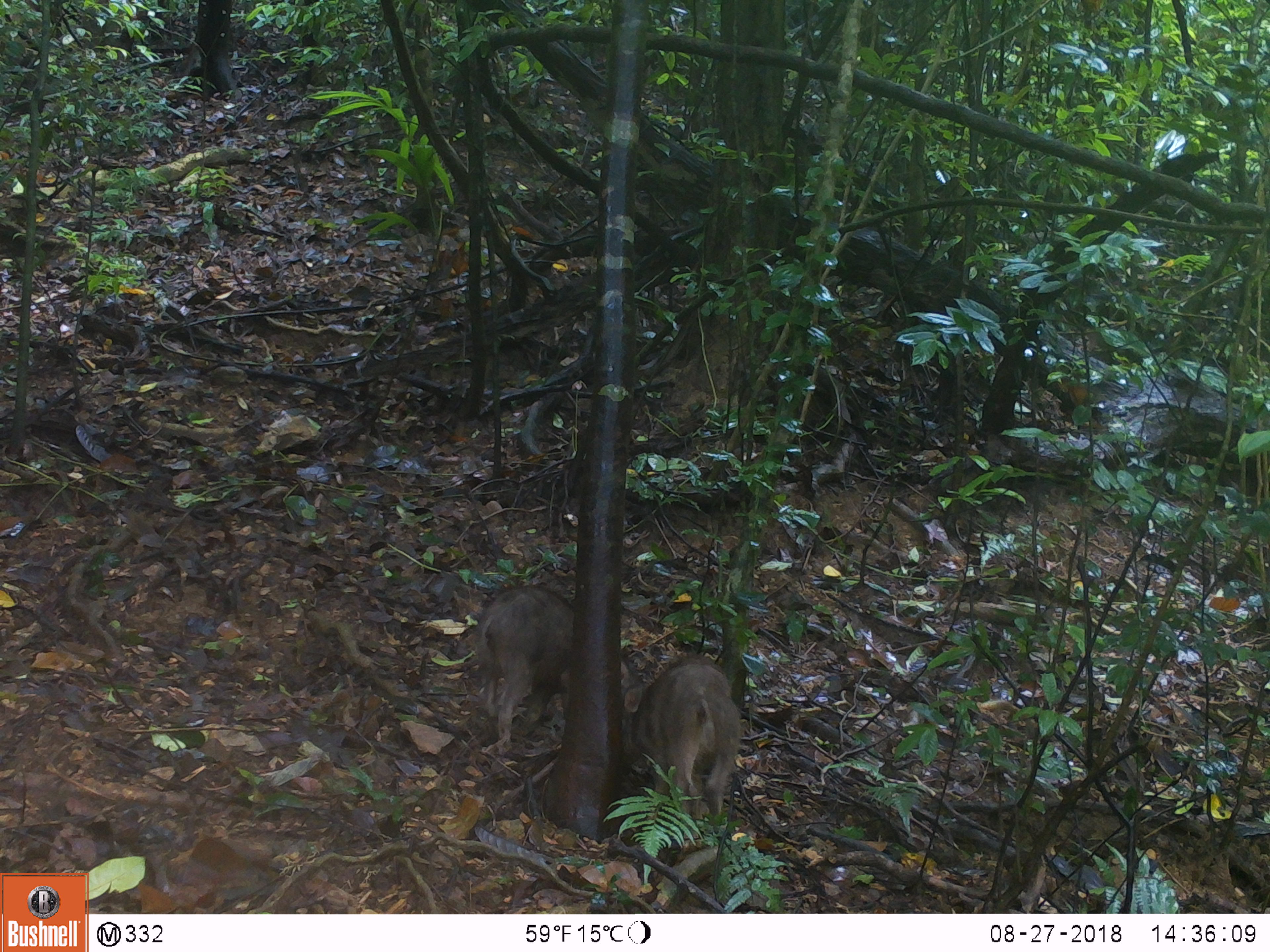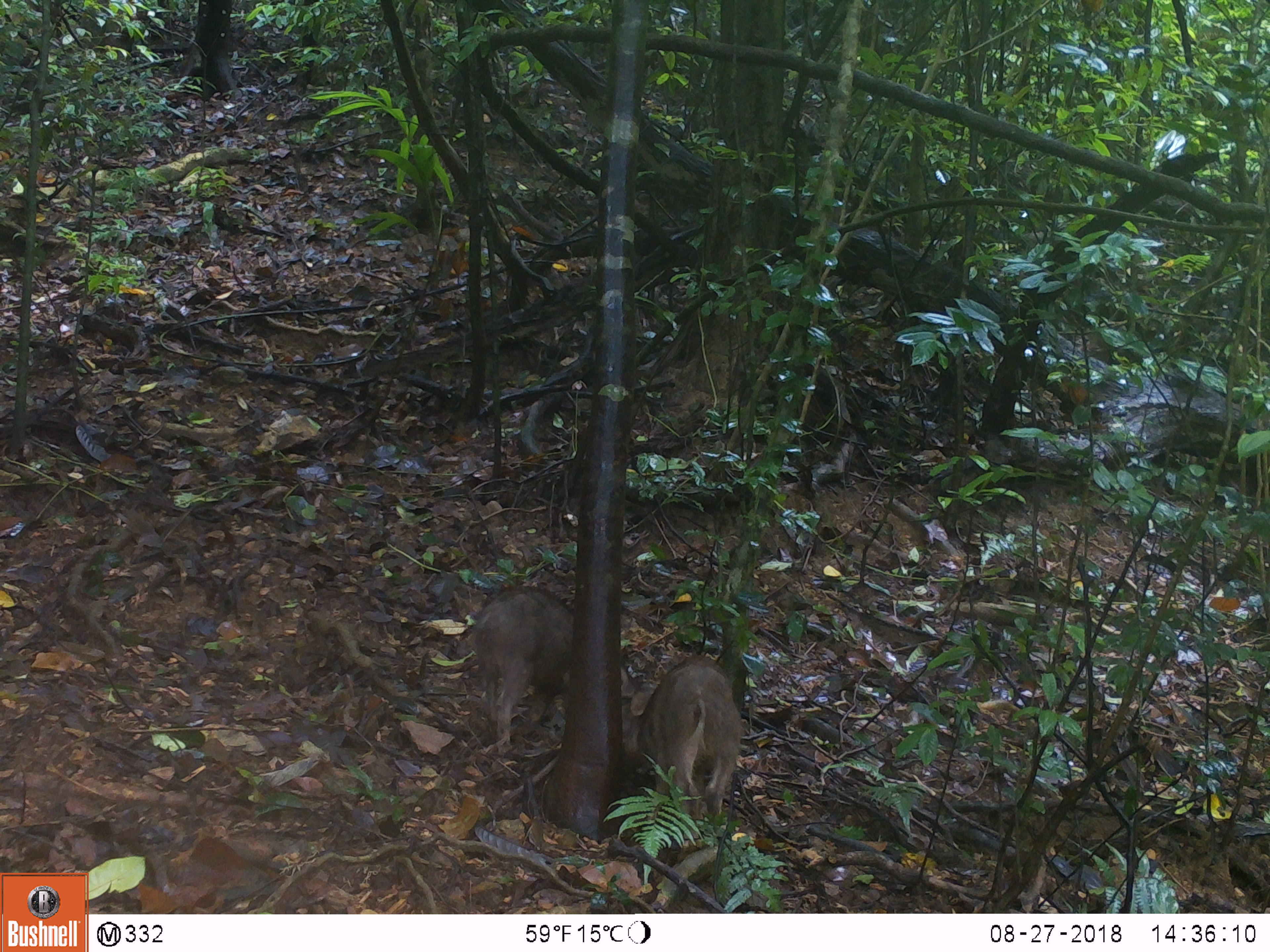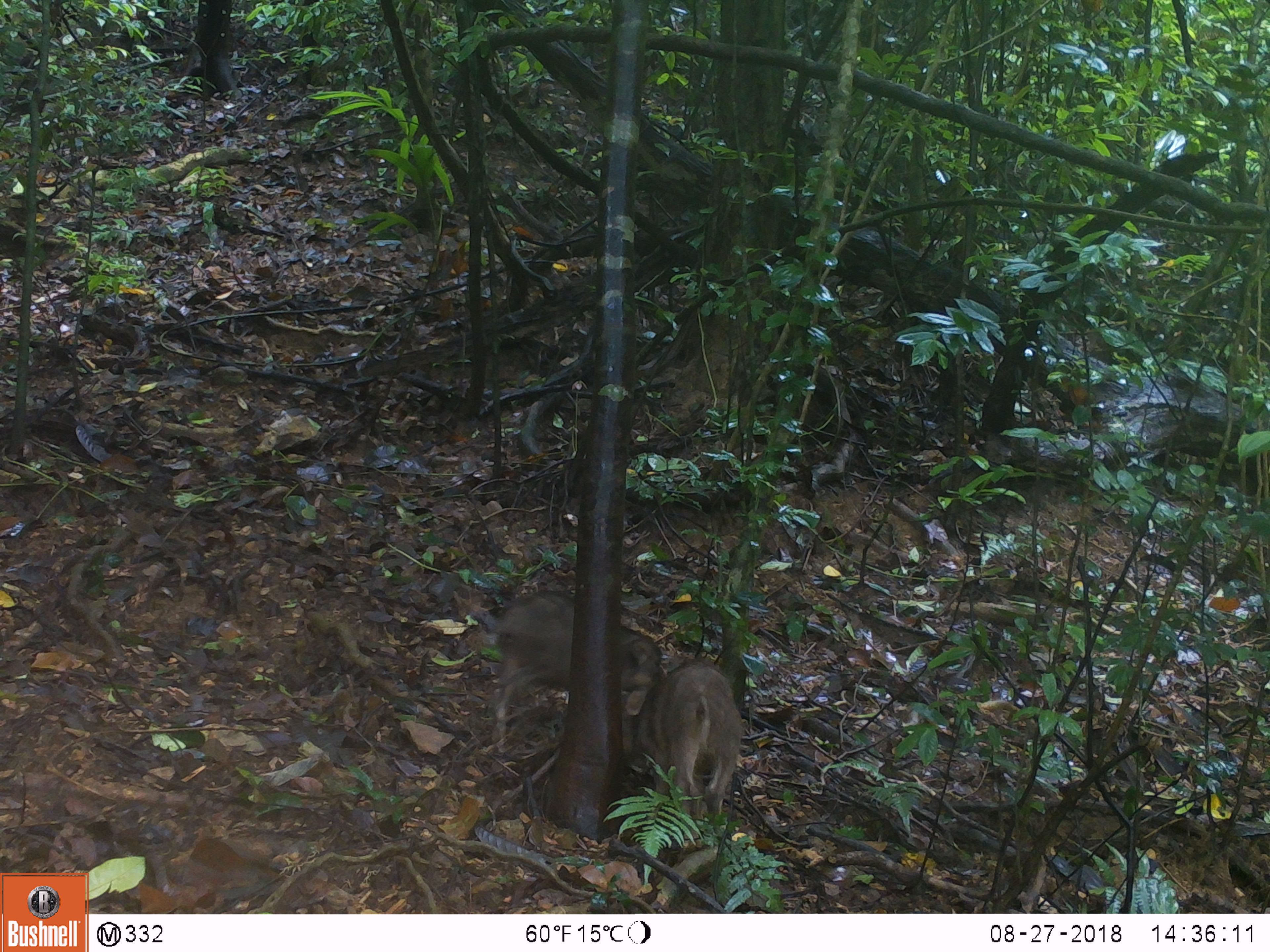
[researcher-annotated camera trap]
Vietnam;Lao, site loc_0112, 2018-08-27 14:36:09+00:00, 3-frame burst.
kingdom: Animalia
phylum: Chordata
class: Mammalia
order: Artiodactyla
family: Suidae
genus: Sus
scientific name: Sus scrofa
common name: eurasian wild pig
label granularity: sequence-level